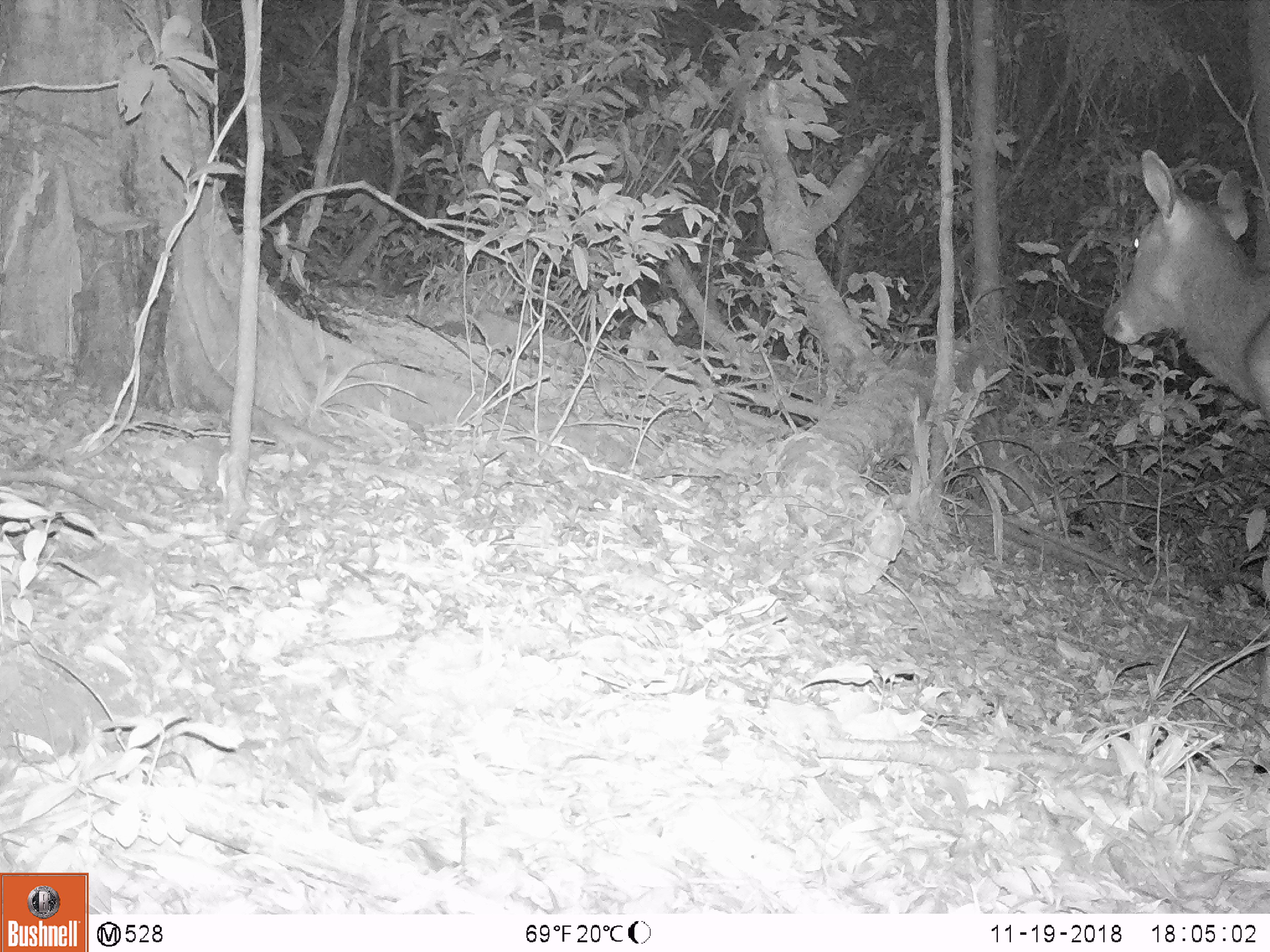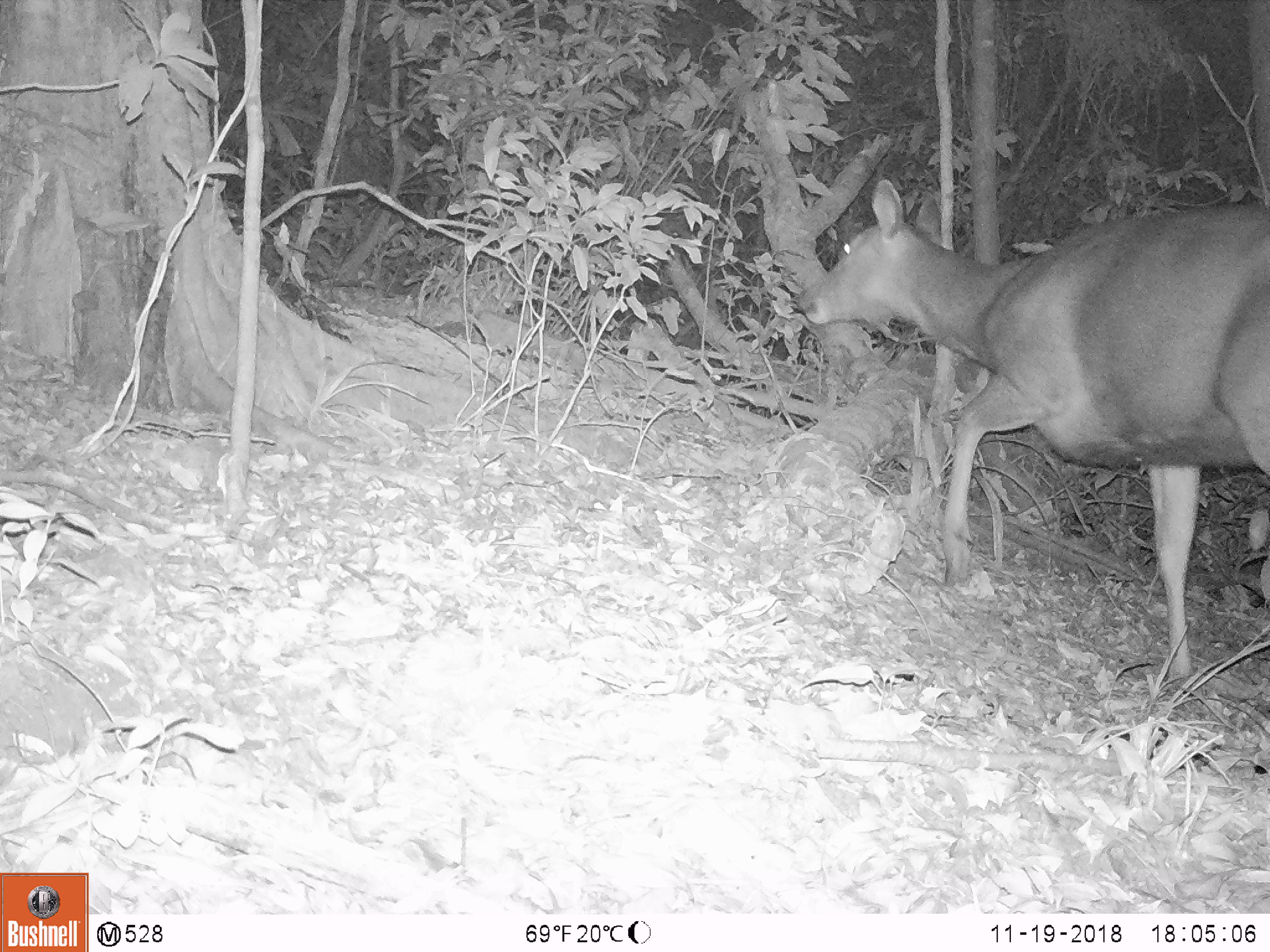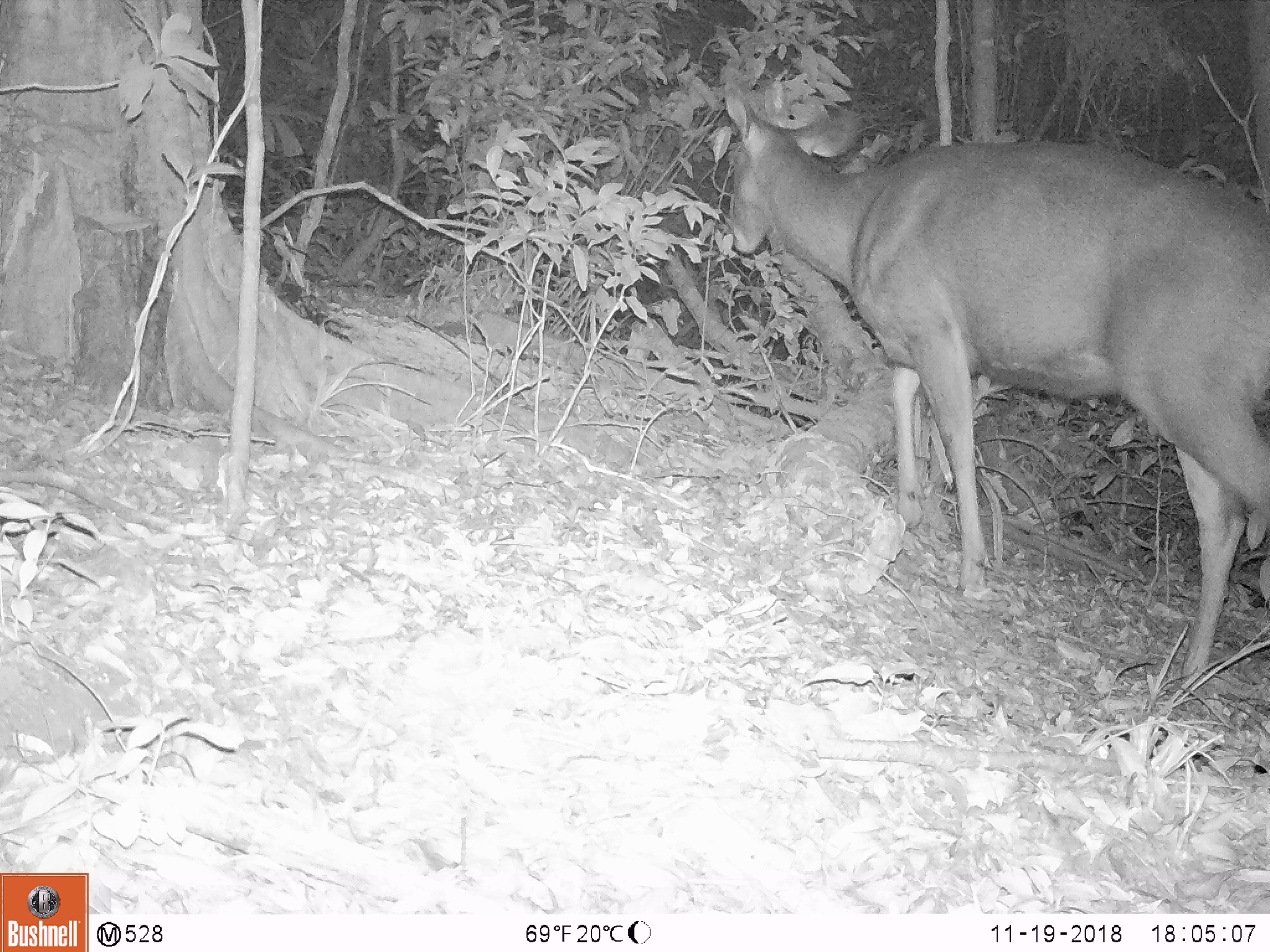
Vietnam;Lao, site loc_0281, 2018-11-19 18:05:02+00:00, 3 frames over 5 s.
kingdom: Animalia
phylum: Chordata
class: Mammalia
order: Artiodactyla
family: Cervidae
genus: Rusa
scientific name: Rusa unicolor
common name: sambar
Sambar (Rusa unicolor). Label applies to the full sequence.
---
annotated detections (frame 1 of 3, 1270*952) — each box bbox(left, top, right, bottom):
sambar: bbox(1100, 147, 1267, 422)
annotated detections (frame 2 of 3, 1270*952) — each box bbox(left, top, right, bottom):
sambar: bbox(792, 175, 1267, 685)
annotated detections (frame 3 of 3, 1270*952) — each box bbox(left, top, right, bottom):
sambar: bbox(719, 83, 1270, 679)